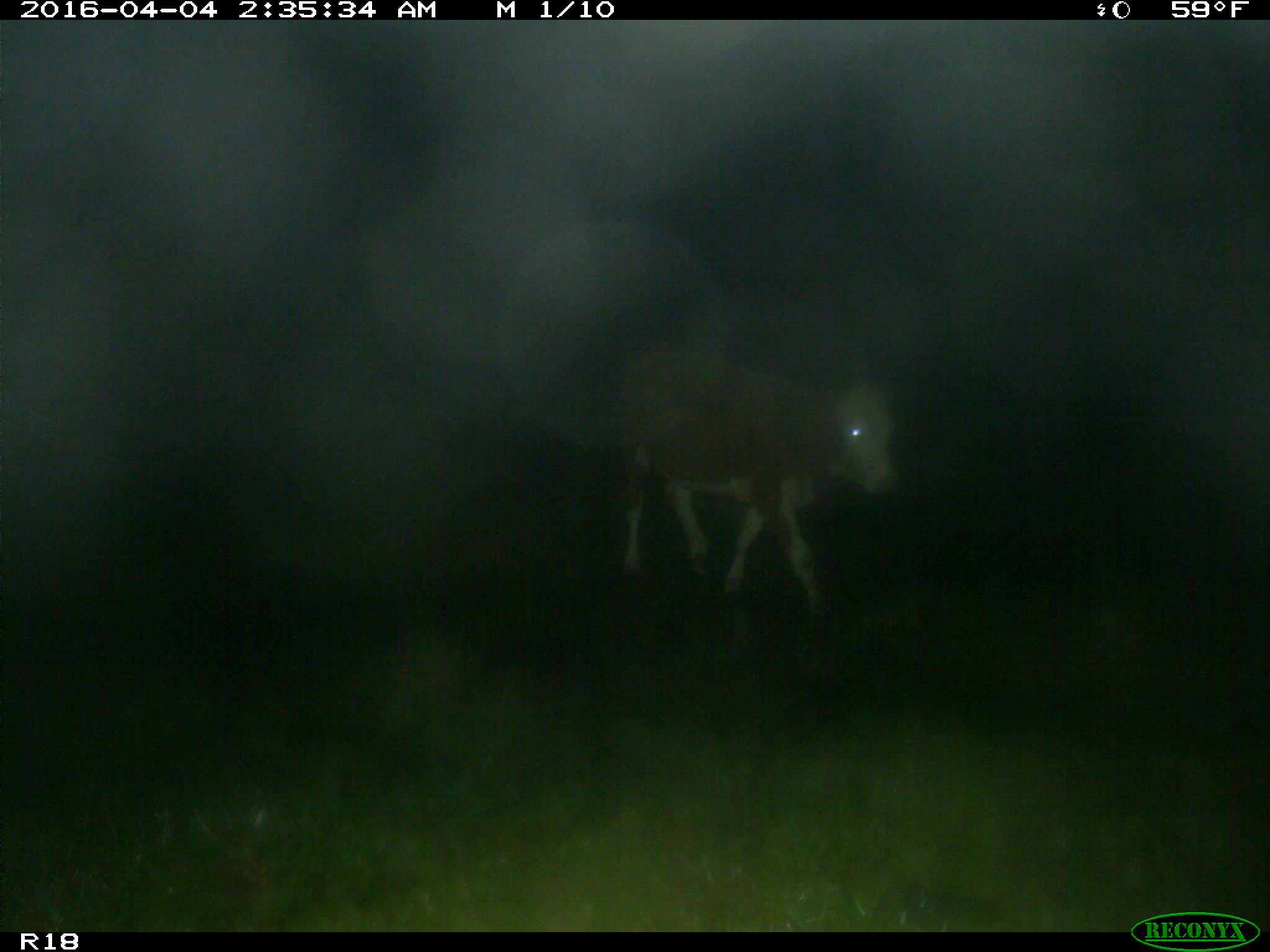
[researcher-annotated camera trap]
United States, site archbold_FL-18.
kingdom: Animalia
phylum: Chordata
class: Mammalia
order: Artiodactyla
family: Bovidae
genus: Bos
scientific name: Bos taurus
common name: domestic cow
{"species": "Bos taurus (domestic cow)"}